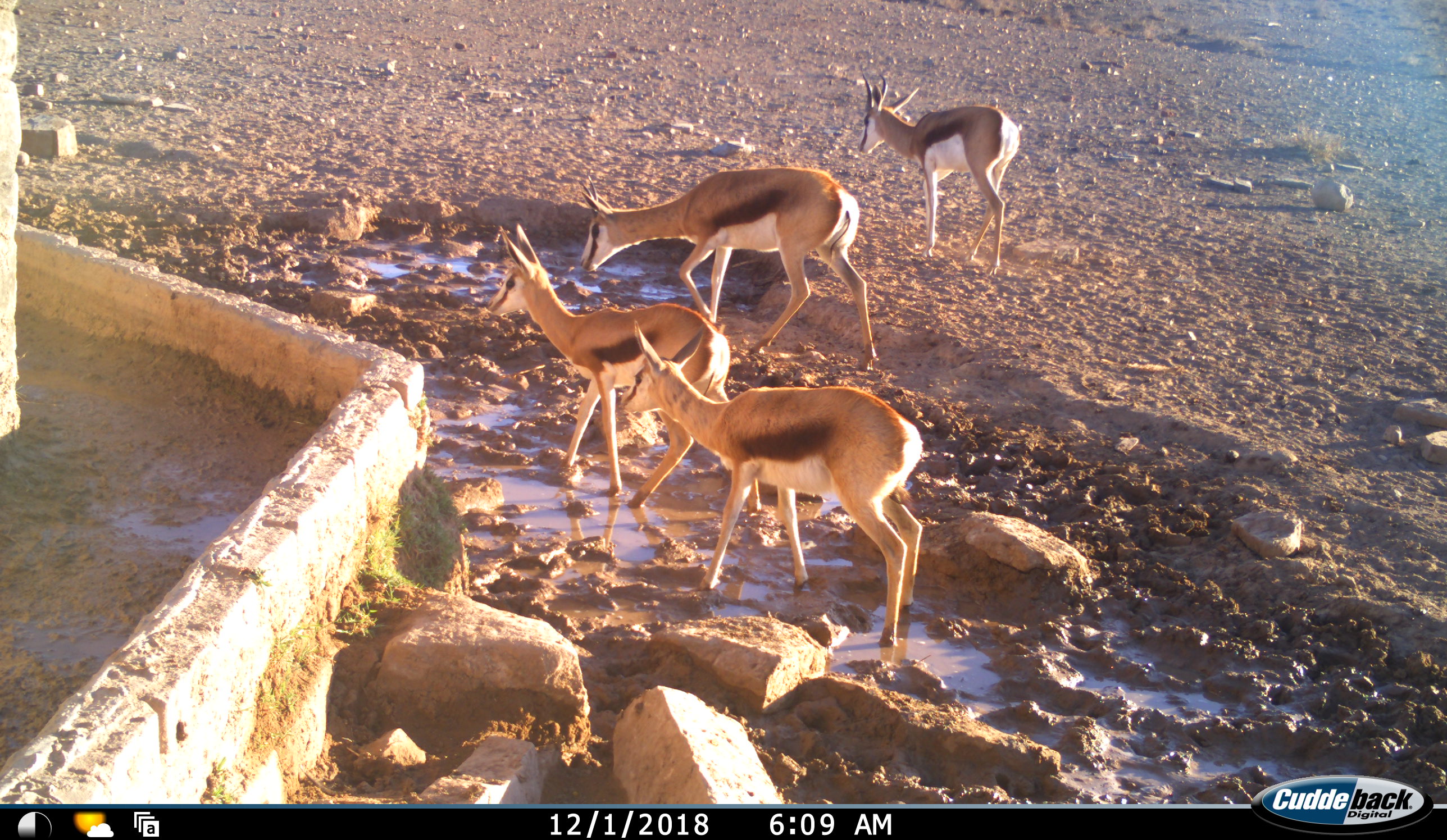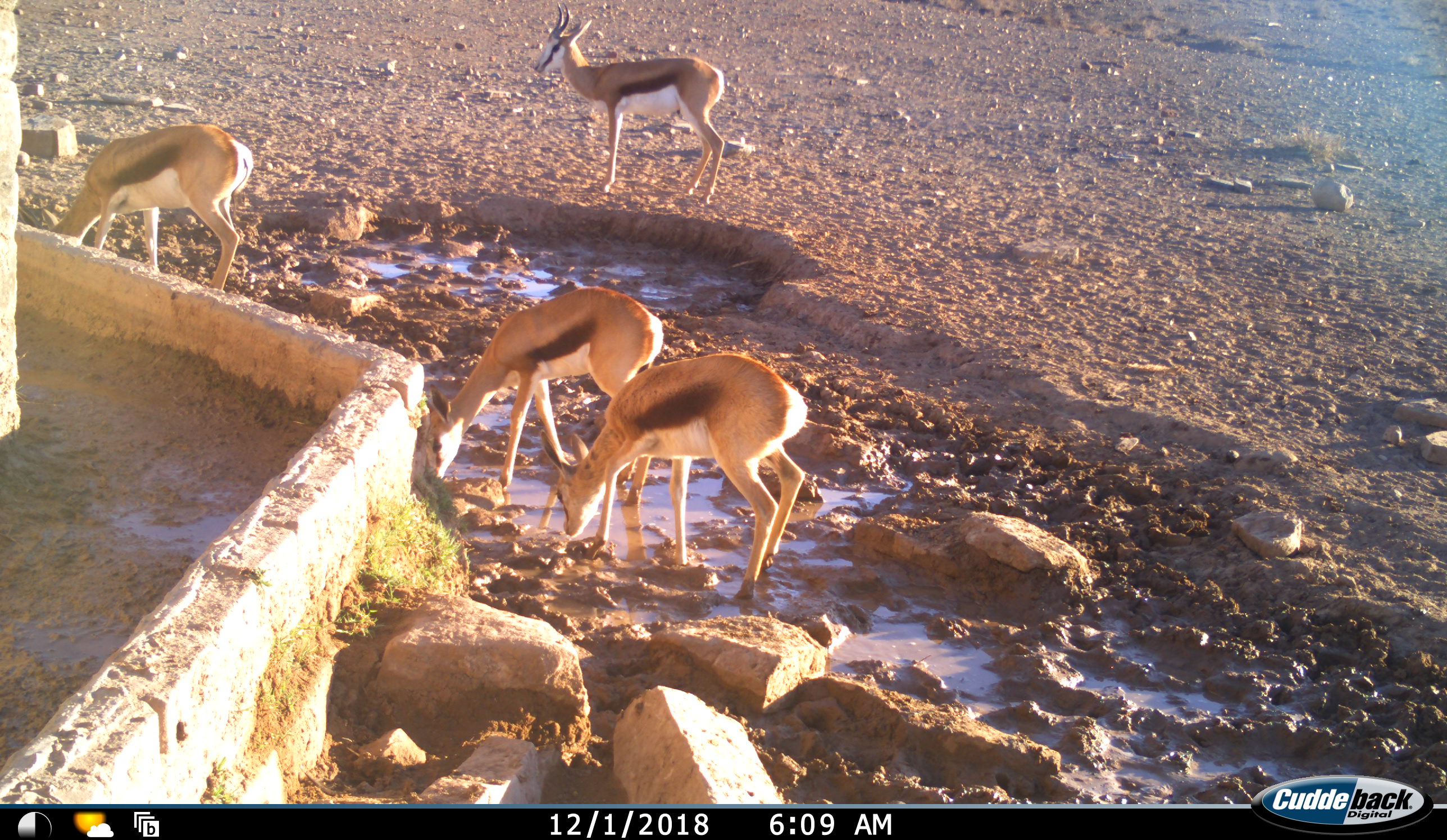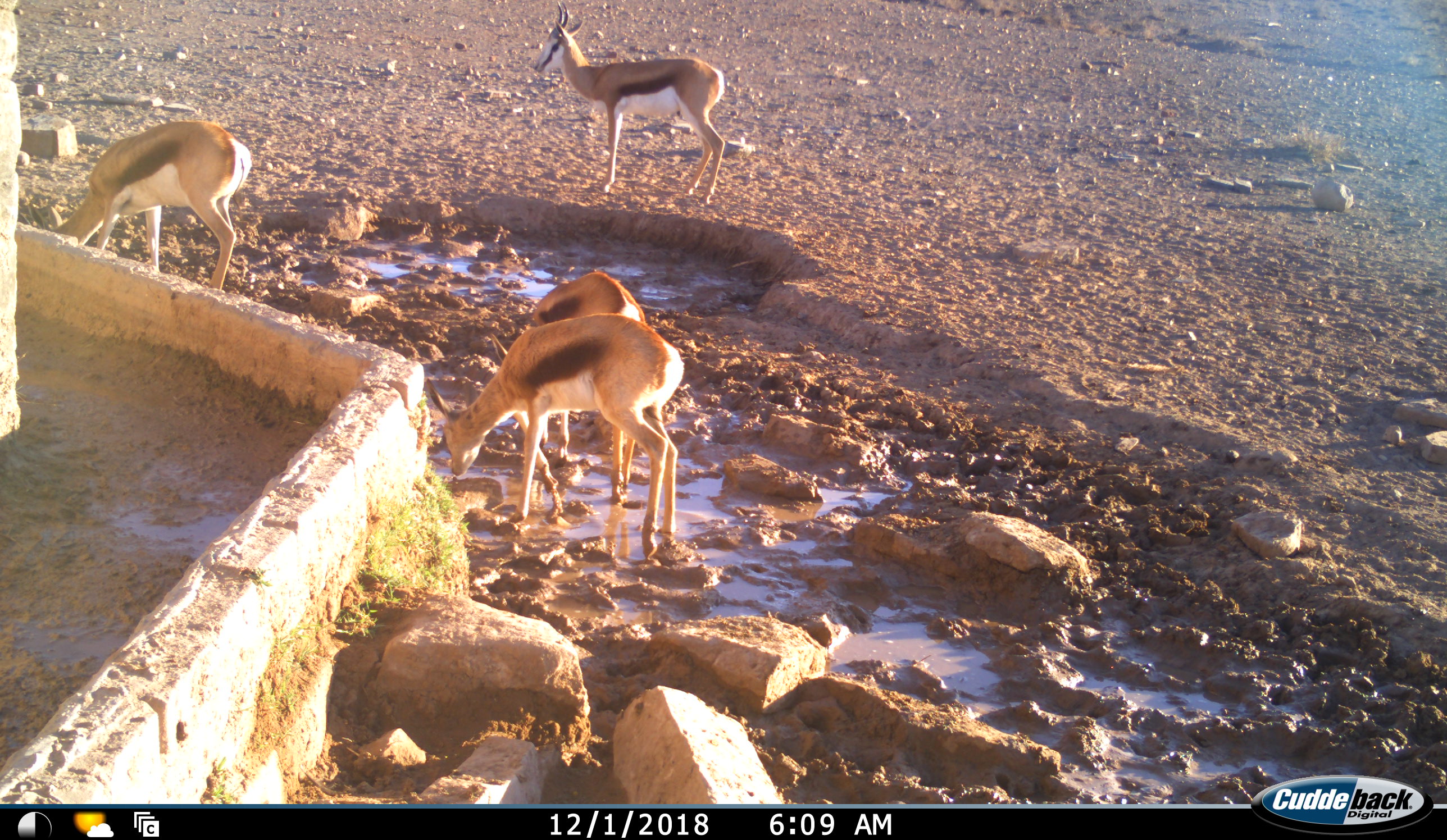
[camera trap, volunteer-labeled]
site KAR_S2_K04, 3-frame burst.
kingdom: Animalia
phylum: Chordata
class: Mammalia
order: Artiodactyla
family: Bovidae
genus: Antidorcas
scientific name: Antidorcas marsupialis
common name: springbok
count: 4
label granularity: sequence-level